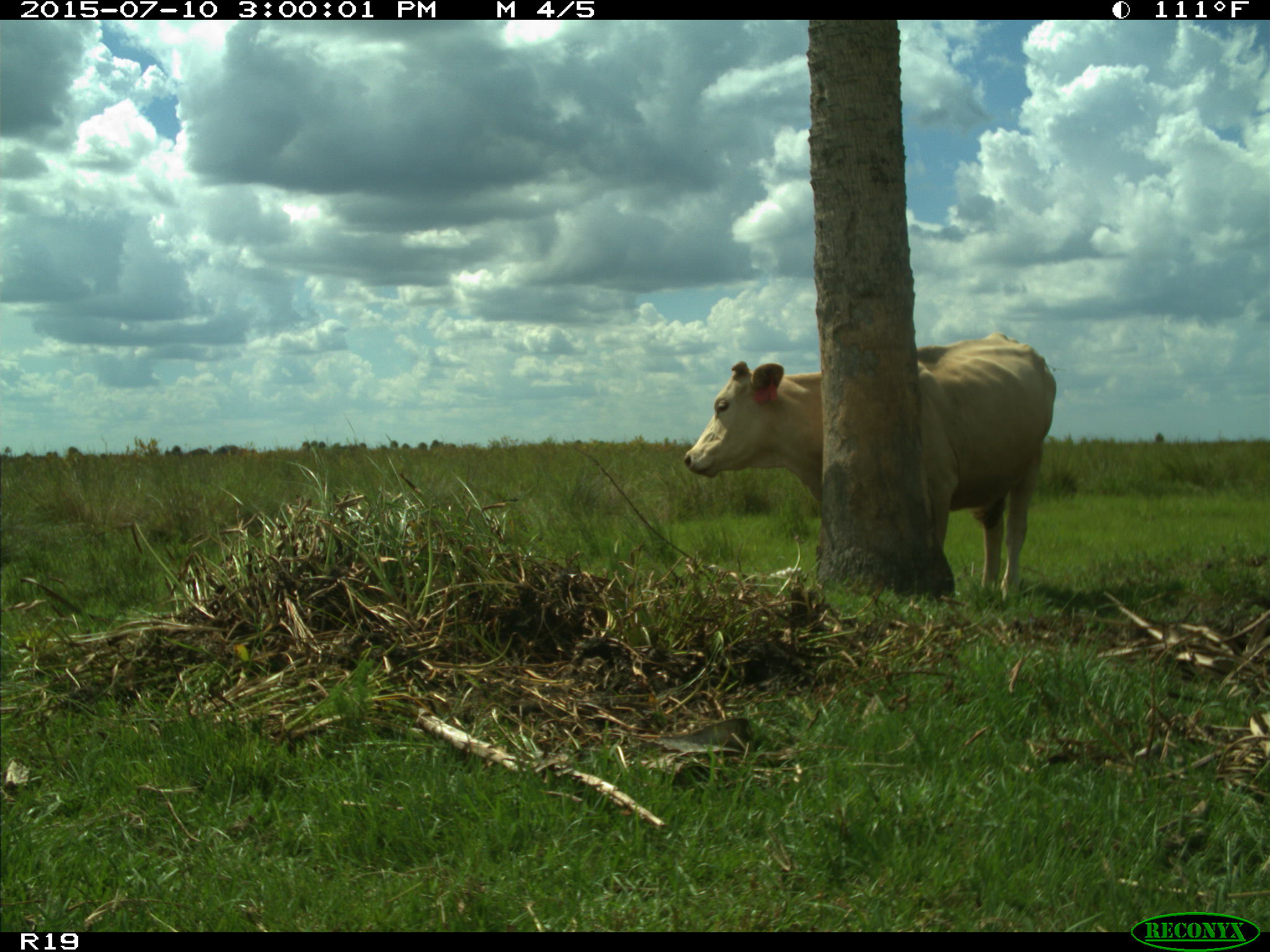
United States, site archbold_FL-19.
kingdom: Animalia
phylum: Chordata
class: Mammalia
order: Artiodactyla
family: Bovidae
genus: Bos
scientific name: Bos taurus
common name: domestic cow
Bos taurus (domestic cow).